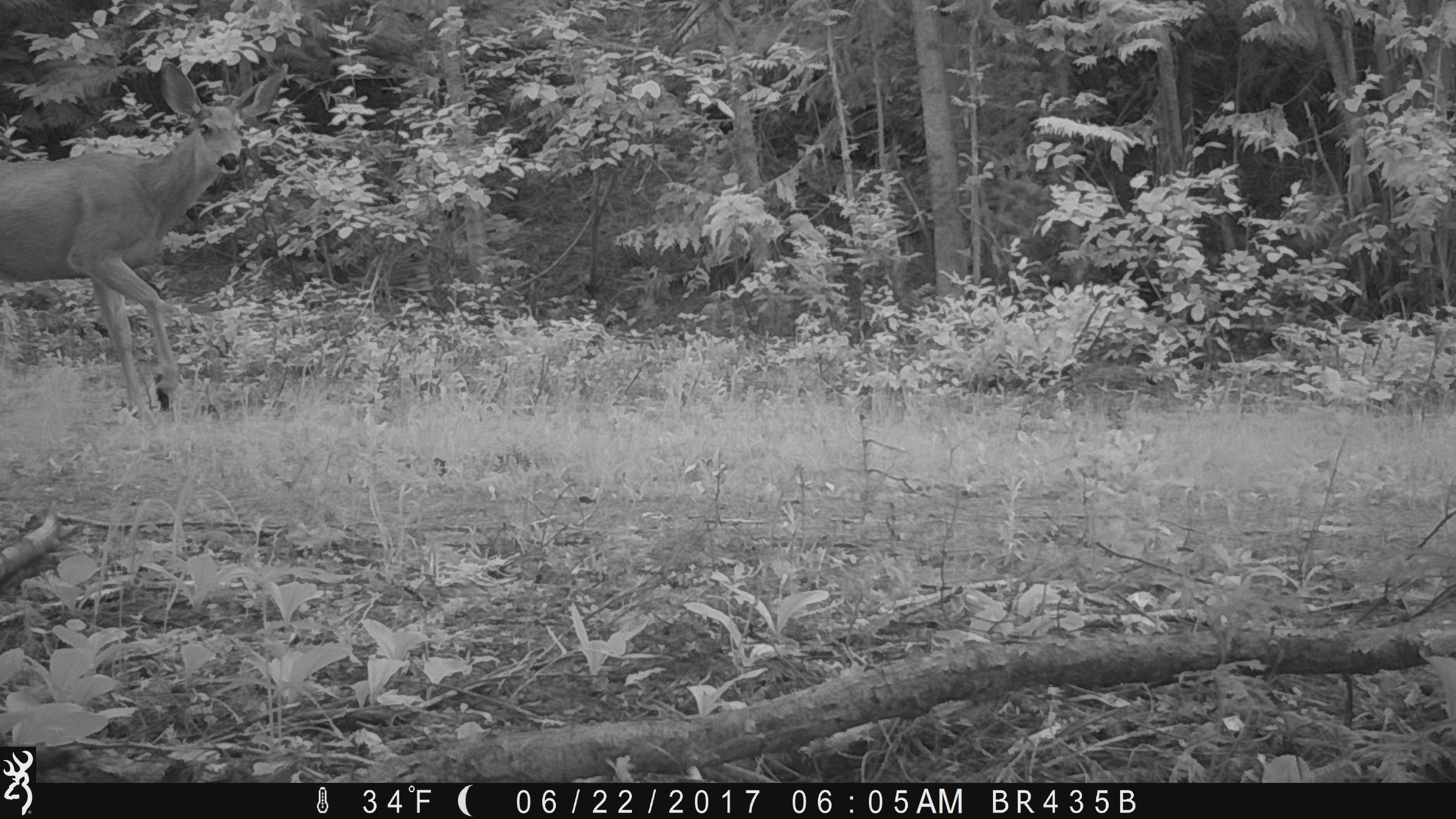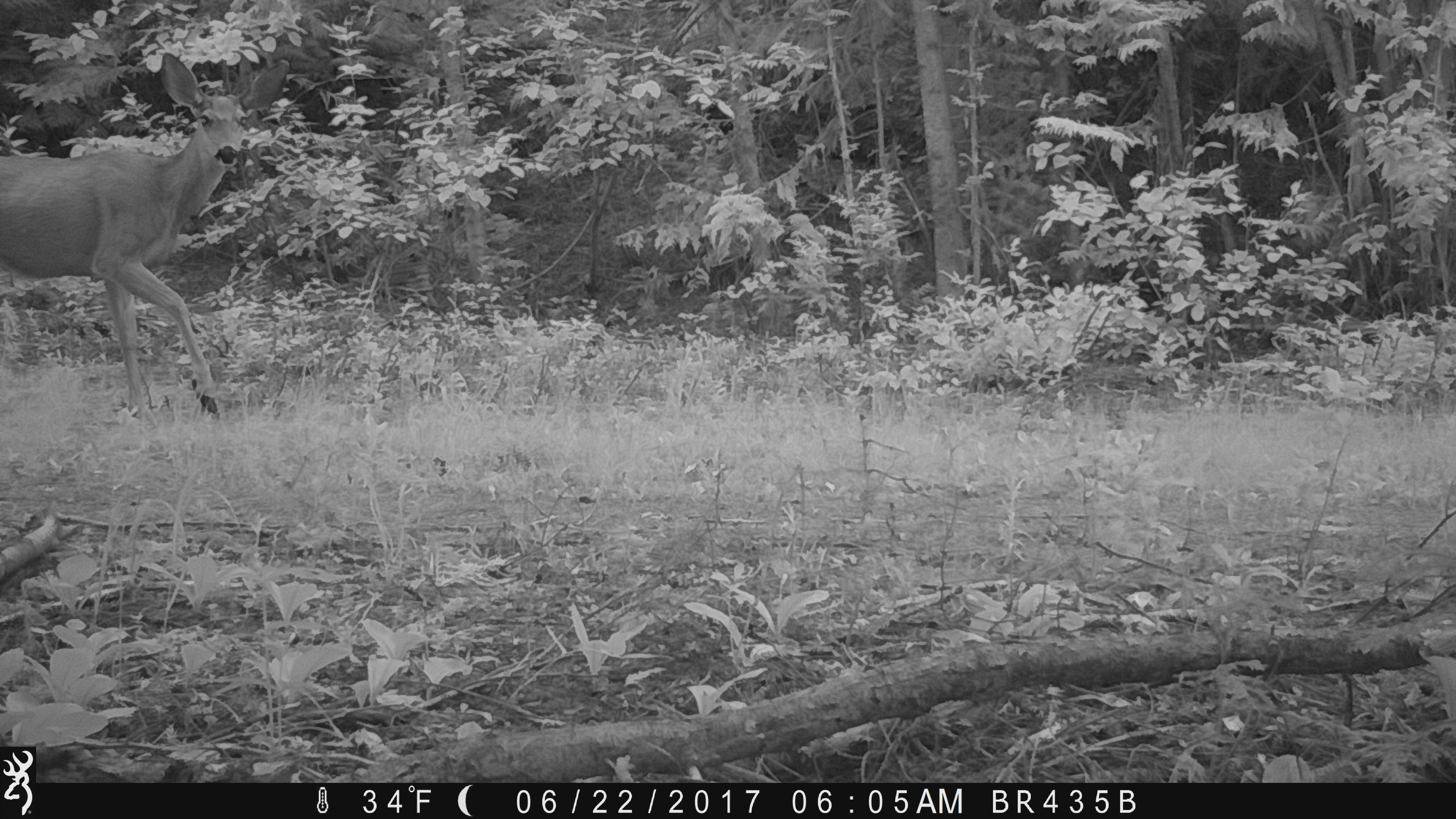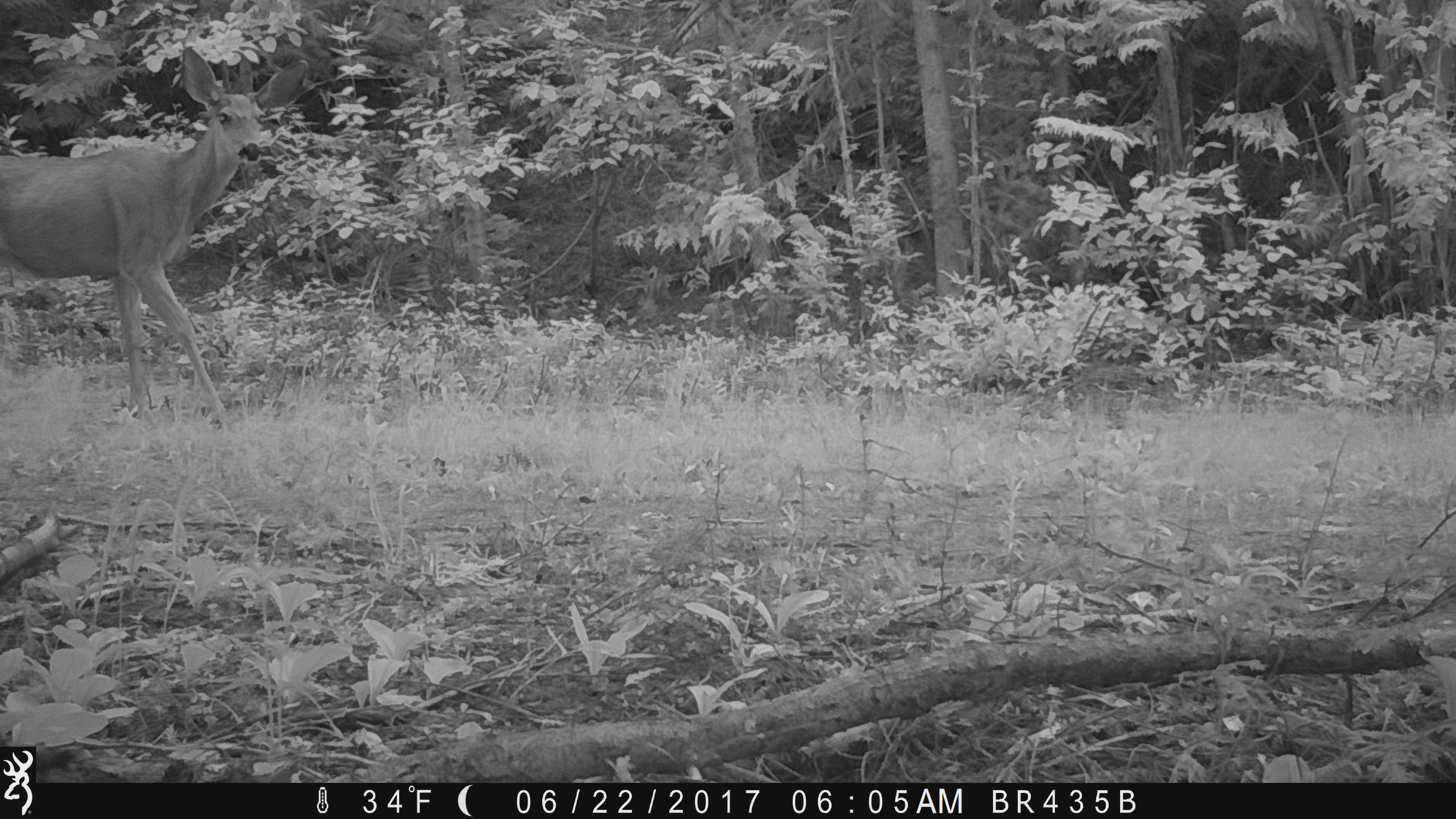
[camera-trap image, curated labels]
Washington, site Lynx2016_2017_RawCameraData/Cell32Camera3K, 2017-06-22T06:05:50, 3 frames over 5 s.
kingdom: Animalia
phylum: Chordata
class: Mammalia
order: Artiodactyla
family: Cervidae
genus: Odocoileus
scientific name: Odocoileus hemionus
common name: mule deer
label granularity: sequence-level